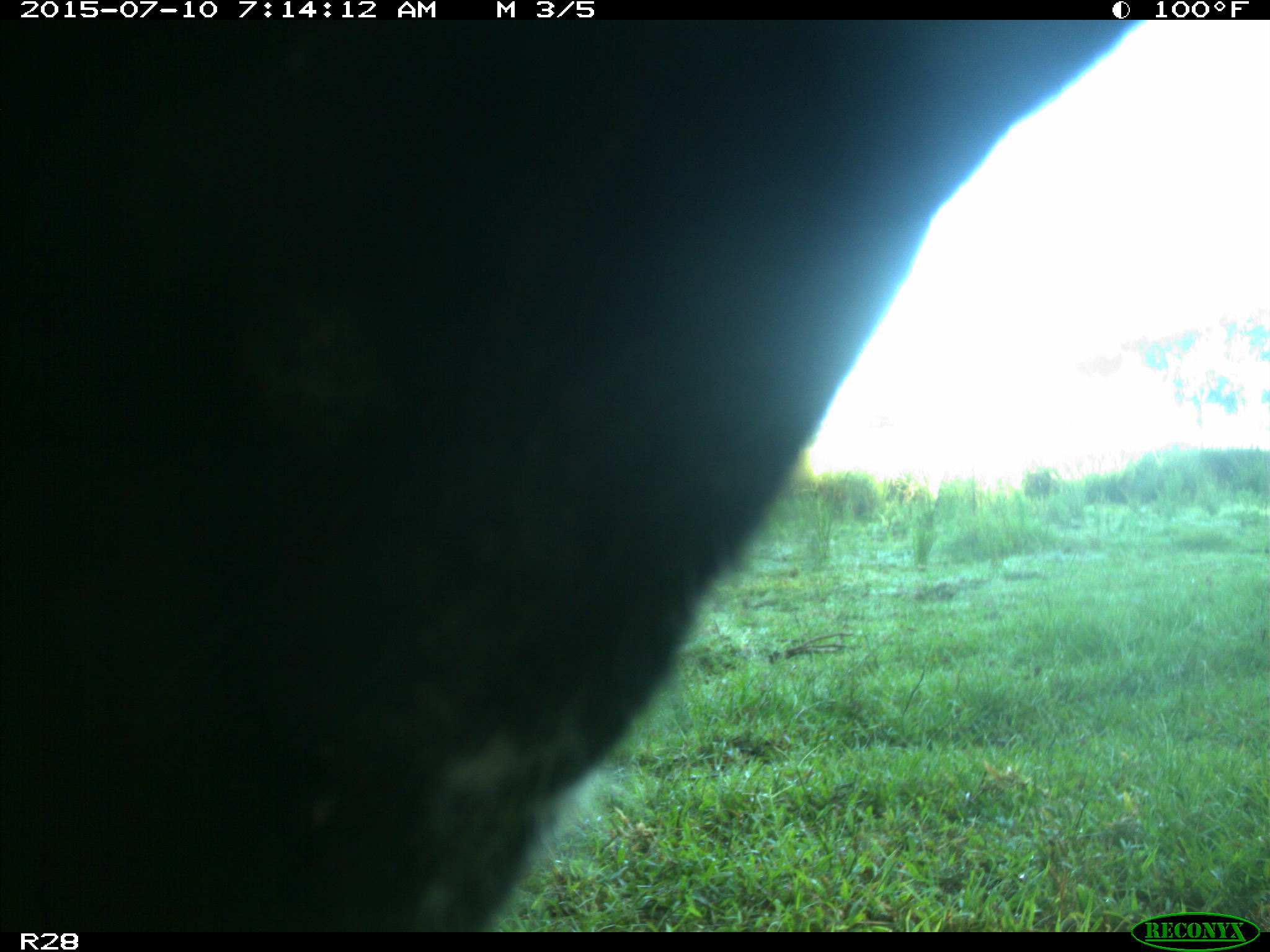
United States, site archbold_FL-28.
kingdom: Animalia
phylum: Chordata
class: Mammalia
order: Artiodactyla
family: Bovidae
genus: Bos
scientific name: Bos taurus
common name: domestic cow